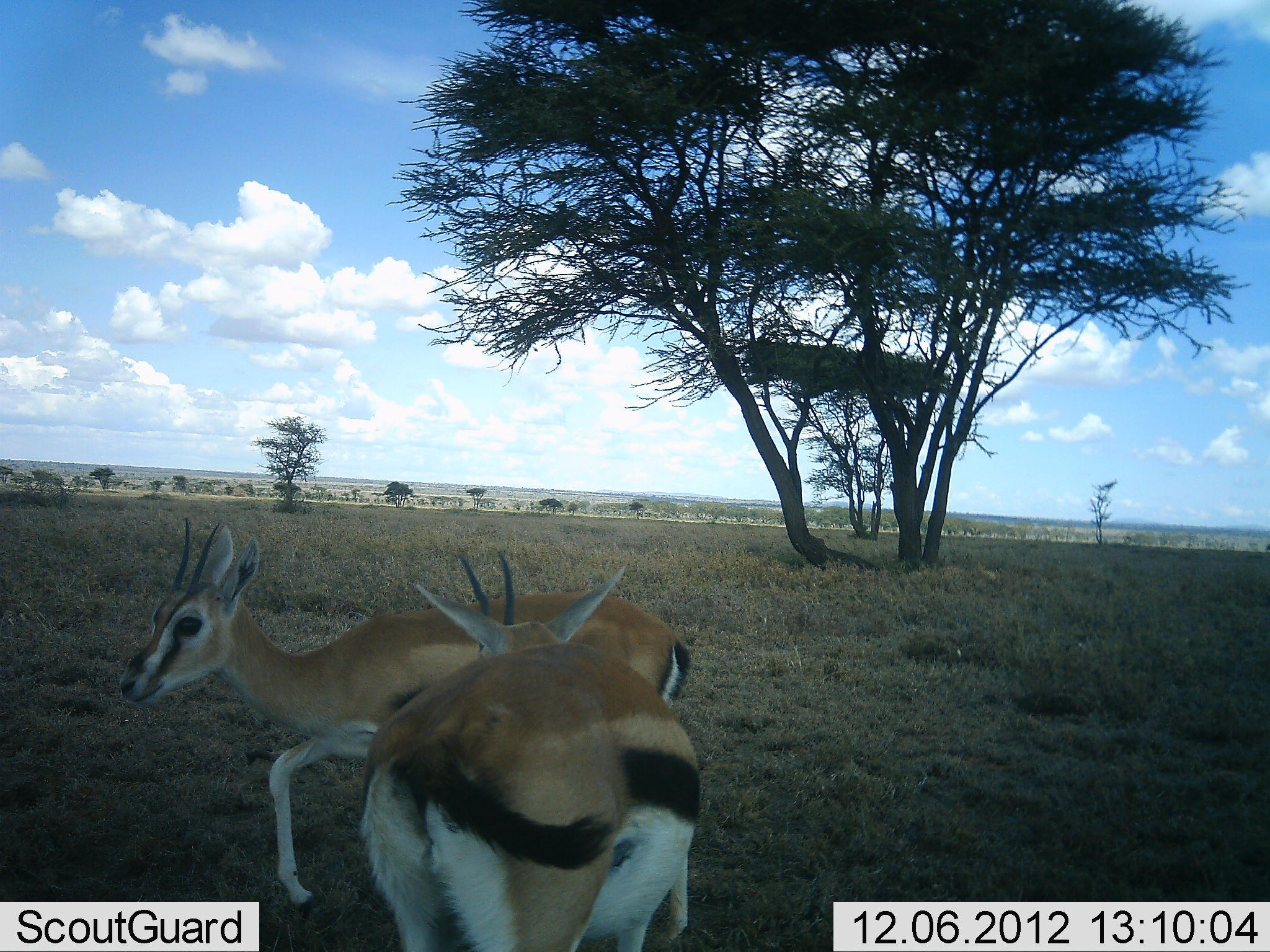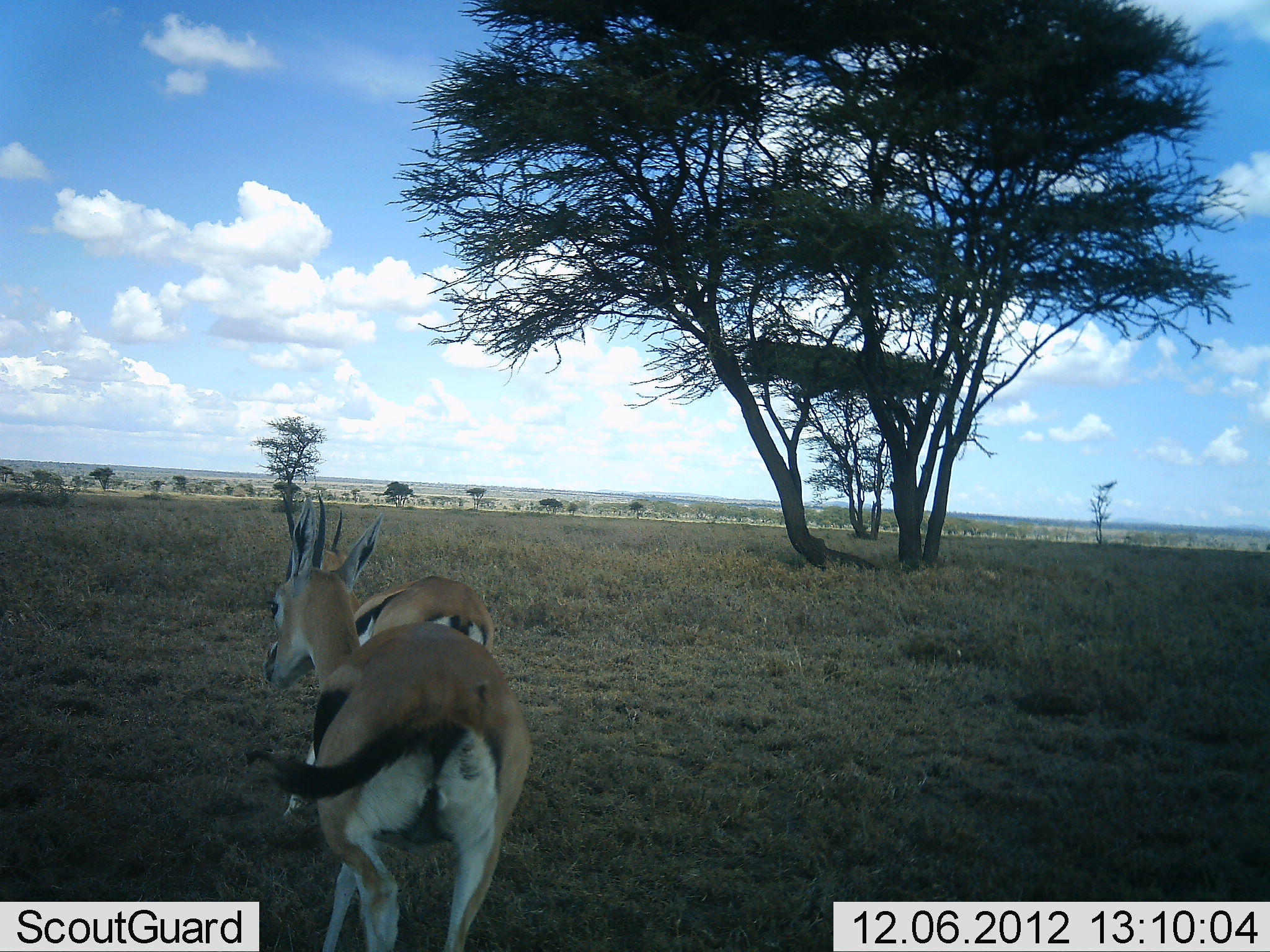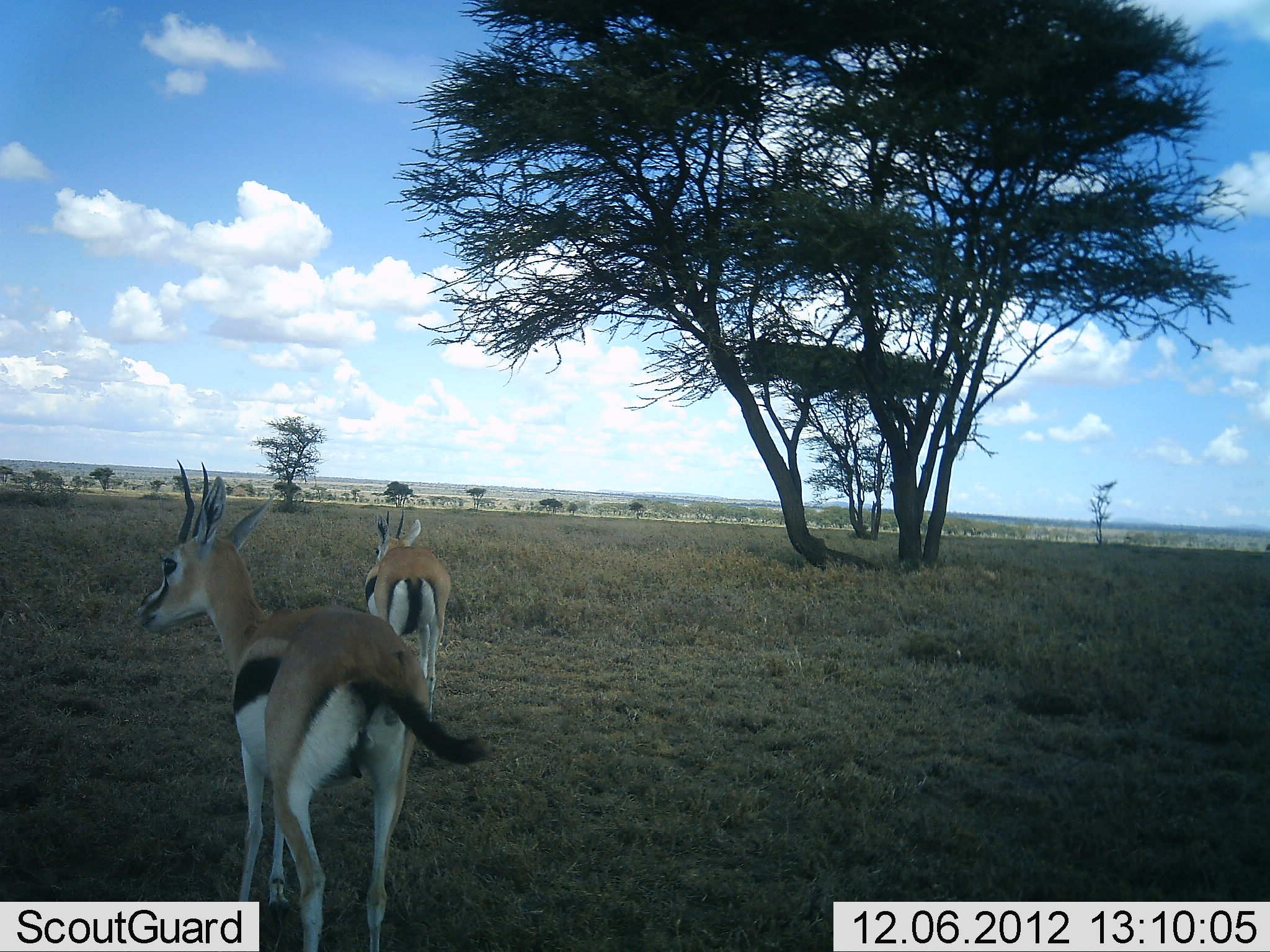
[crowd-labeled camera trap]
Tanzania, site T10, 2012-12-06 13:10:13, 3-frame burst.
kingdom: Animalia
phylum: Chordata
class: Mammalia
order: Artiodactyla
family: Bovidae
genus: Eudorcas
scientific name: Eudorcas thomsonii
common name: thomson's gazelle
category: gazellethomsons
Gazellethomsons (thomson's gazelle) (Eudorcas thomsonii), count 2. Behavior (volunteer vote fractions): standing 10%, resting 0%, moving 90%, interacting 20%. Young present (vote fraction): 0%. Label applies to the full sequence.